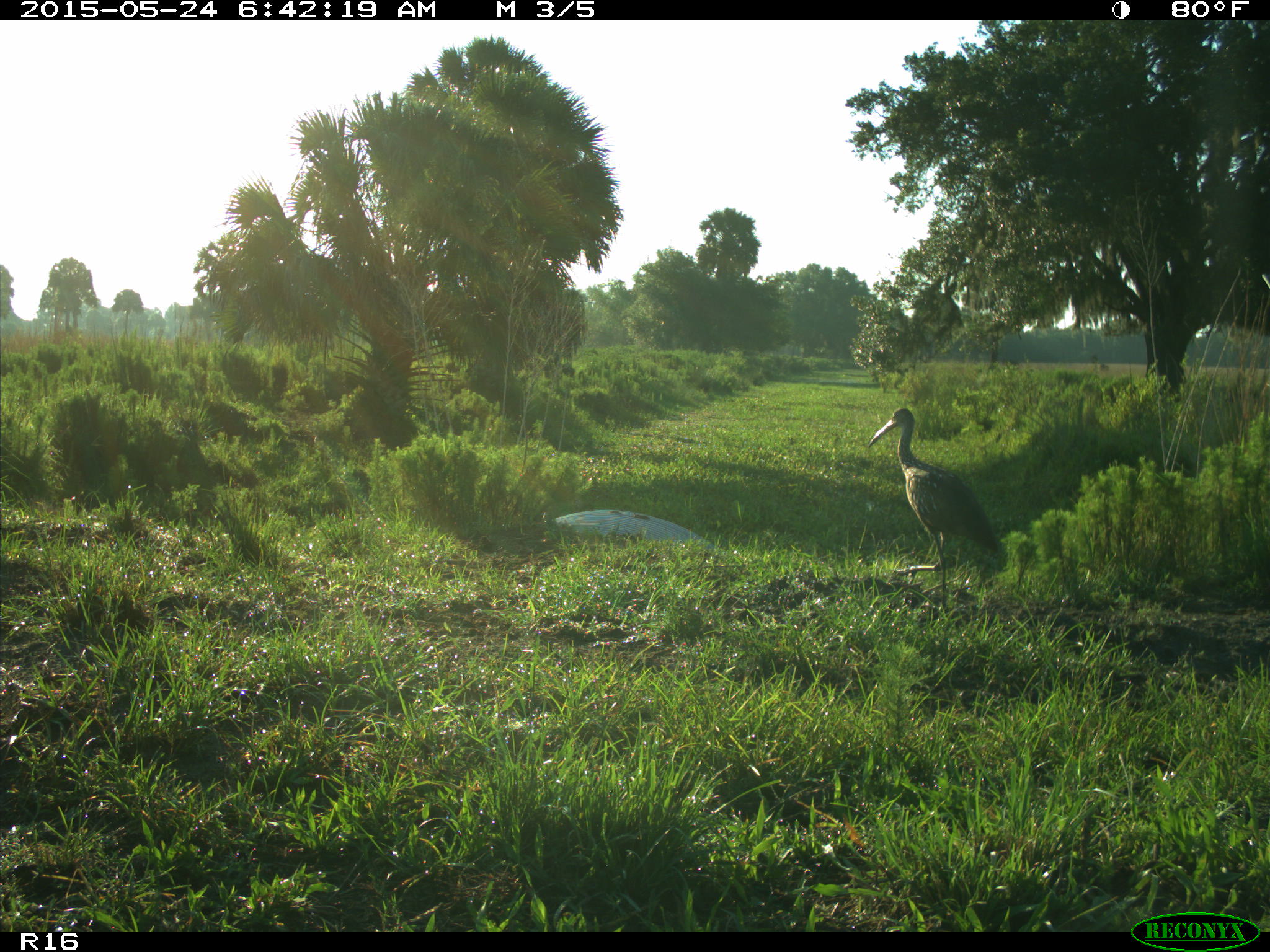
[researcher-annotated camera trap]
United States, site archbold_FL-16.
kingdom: Animalia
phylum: Chordata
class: Aves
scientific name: Aves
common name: birds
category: unidentified bird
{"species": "unidentified bird (birds) (Aves)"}